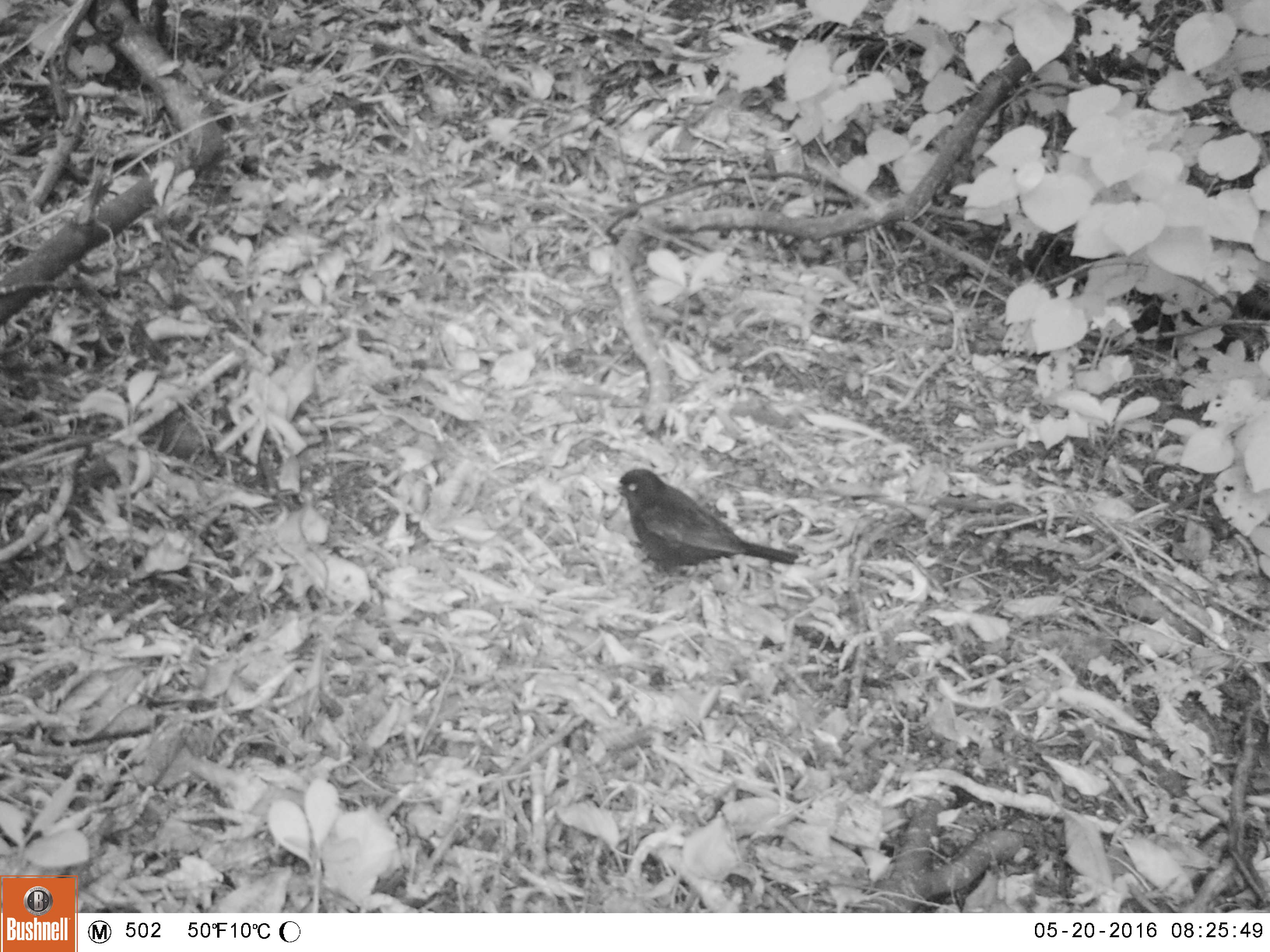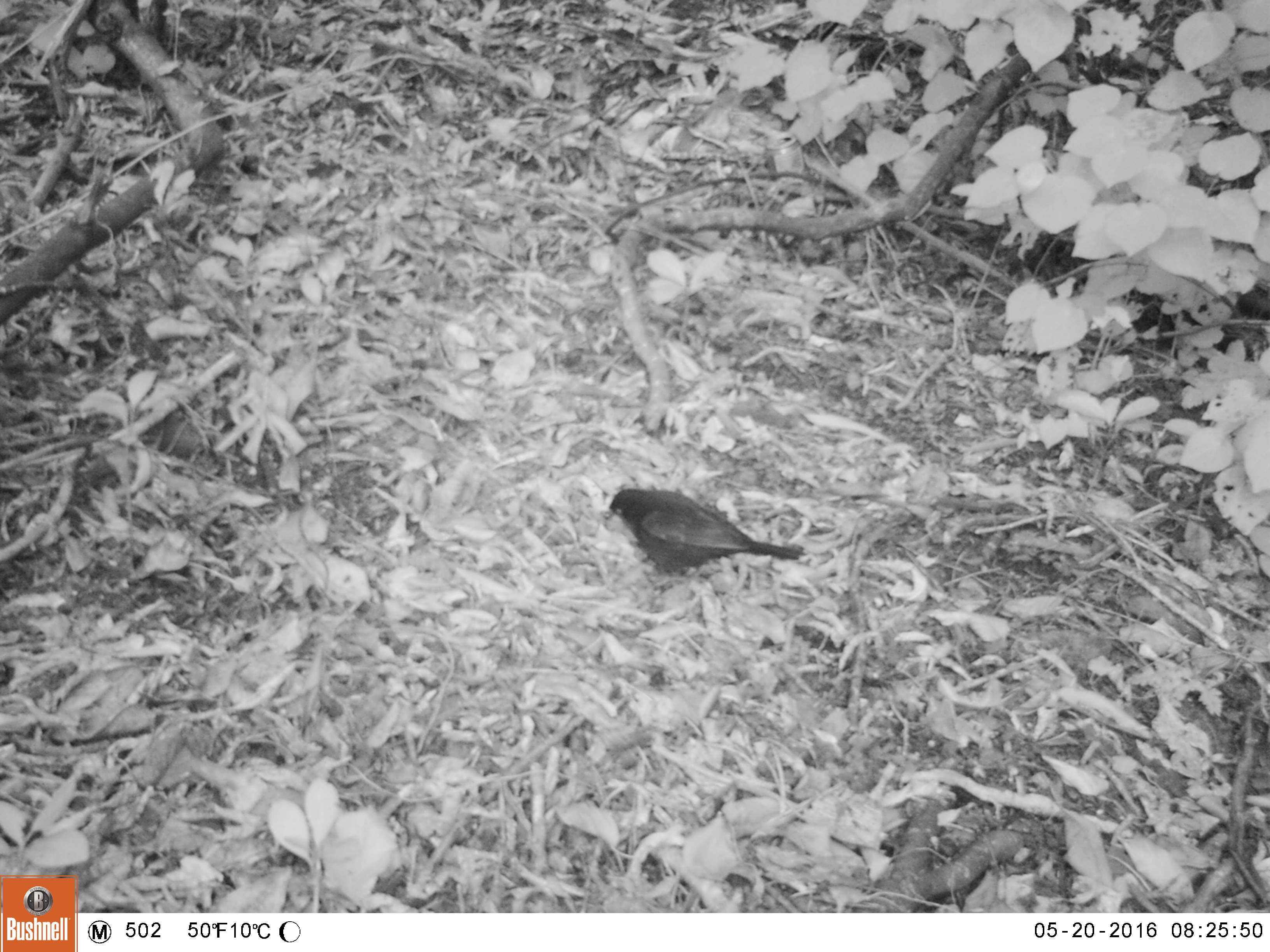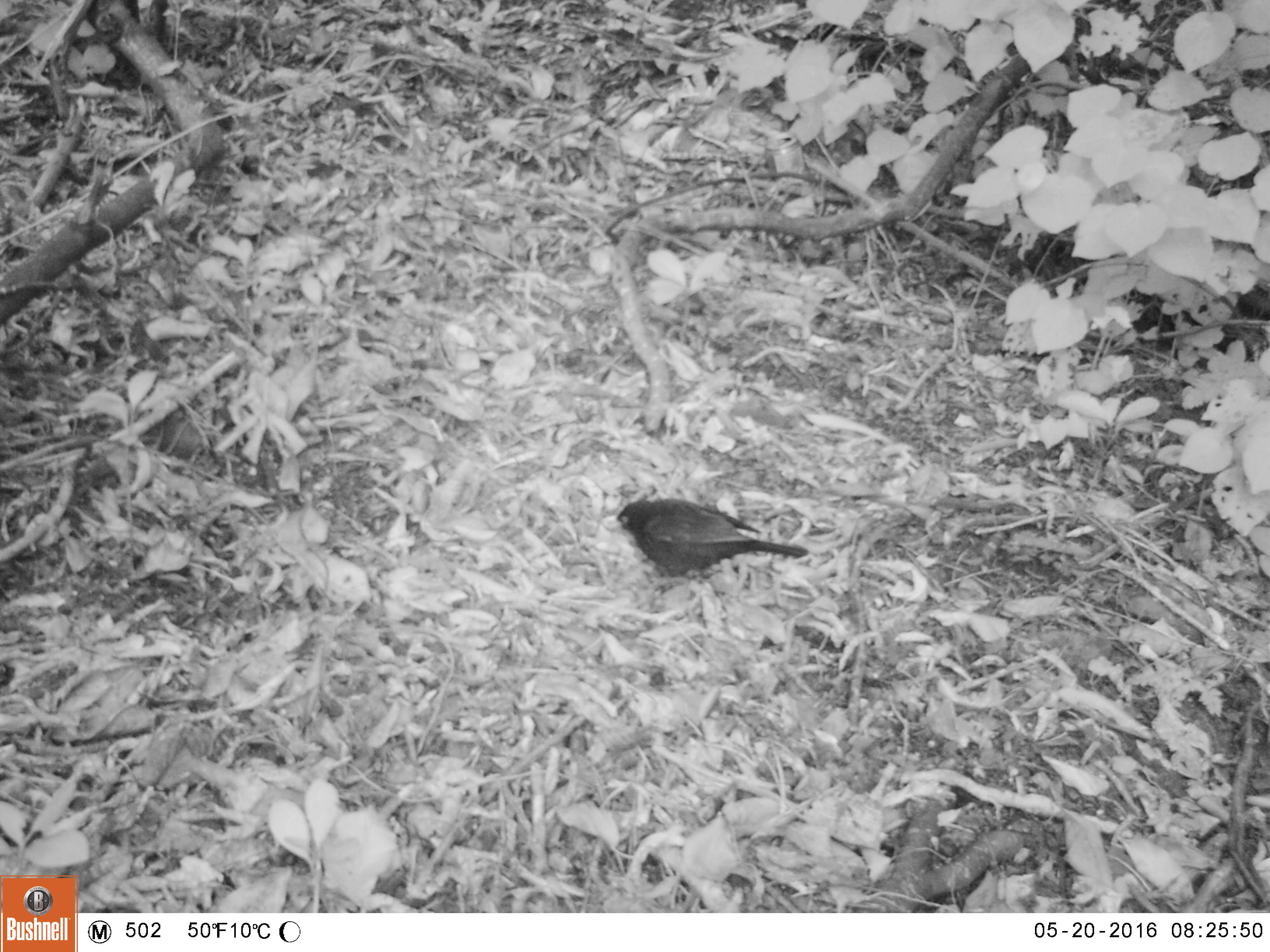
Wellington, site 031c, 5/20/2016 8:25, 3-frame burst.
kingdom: Animalia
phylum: Chordata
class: Aves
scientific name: Aves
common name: bird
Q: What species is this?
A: Bird (Aves).